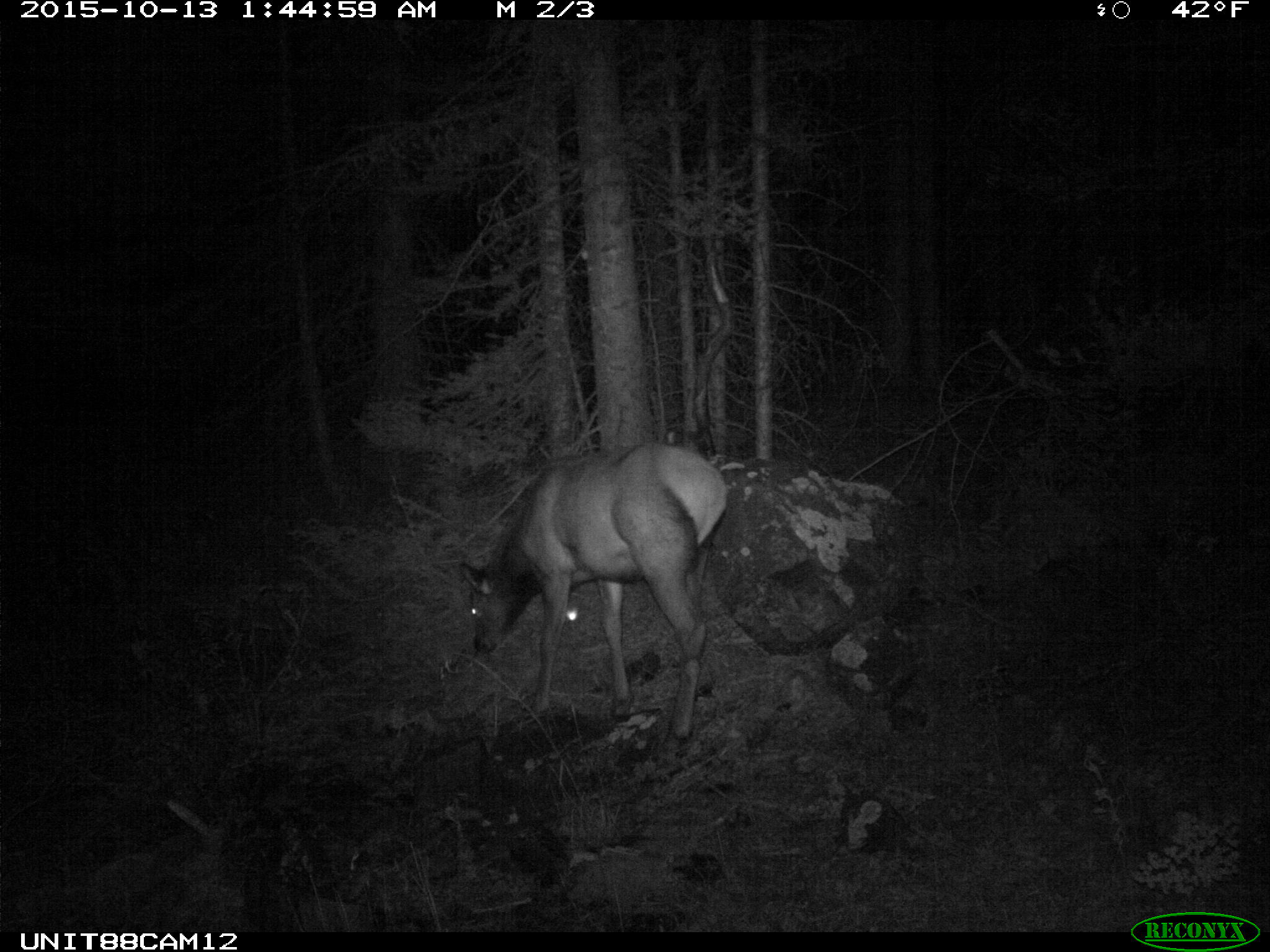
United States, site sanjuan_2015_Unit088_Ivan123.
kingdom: Animalia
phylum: Chordata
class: Mammalia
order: Artiodactyla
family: Cervidae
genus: Cervus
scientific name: Cervus elaphus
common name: red deer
Cervus elaphus (red deer).